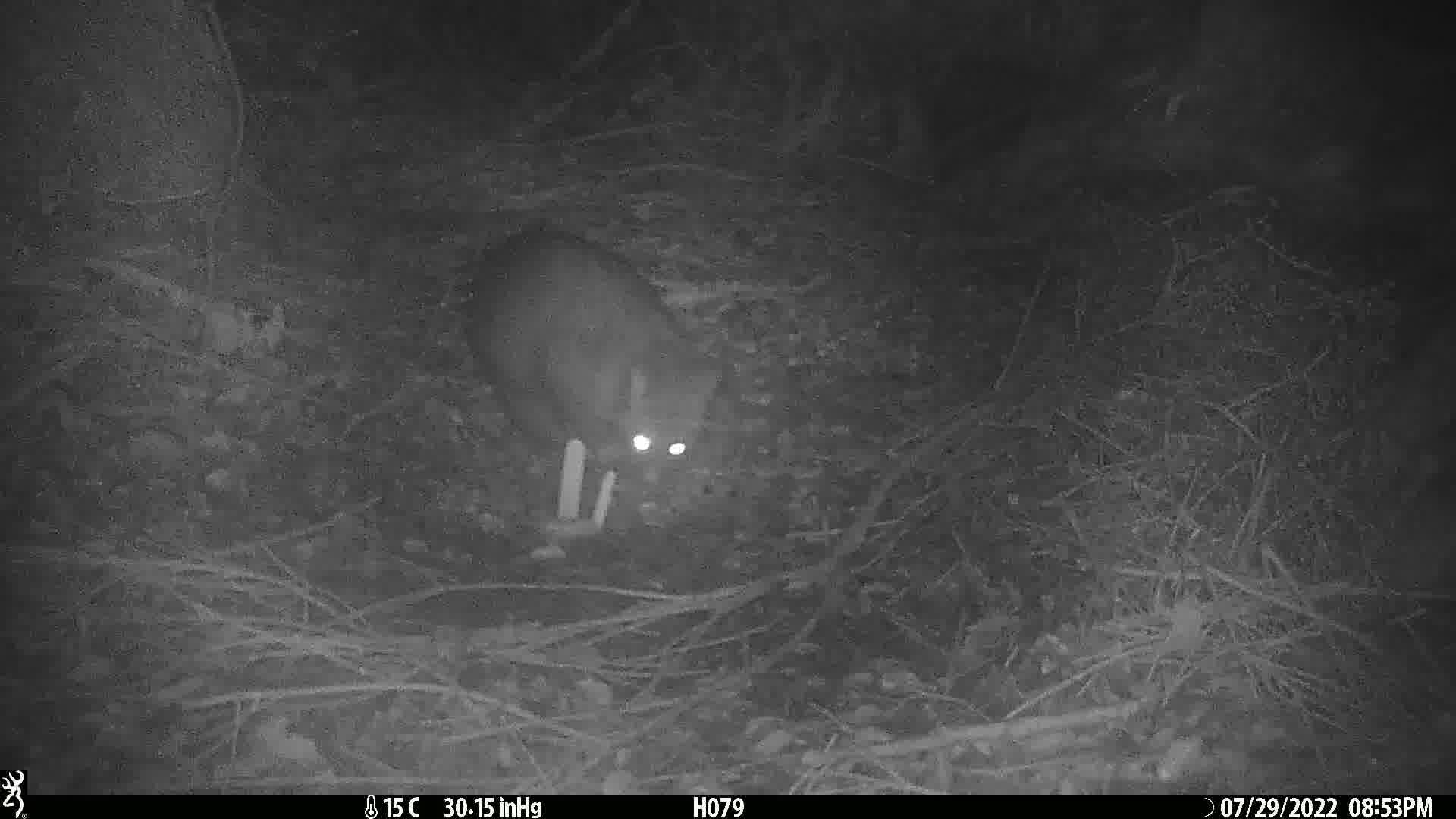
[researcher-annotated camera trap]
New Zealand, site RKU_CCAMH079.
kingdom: Animalia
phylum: Chordata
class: Mammalia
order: Diprotodontia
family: Phalangeridae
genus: Trichosurus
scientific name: Trichosurus vulpecula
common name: common brushtail possum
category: possum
Possum (common brushtail possum) (Trichosurus vulpecula).